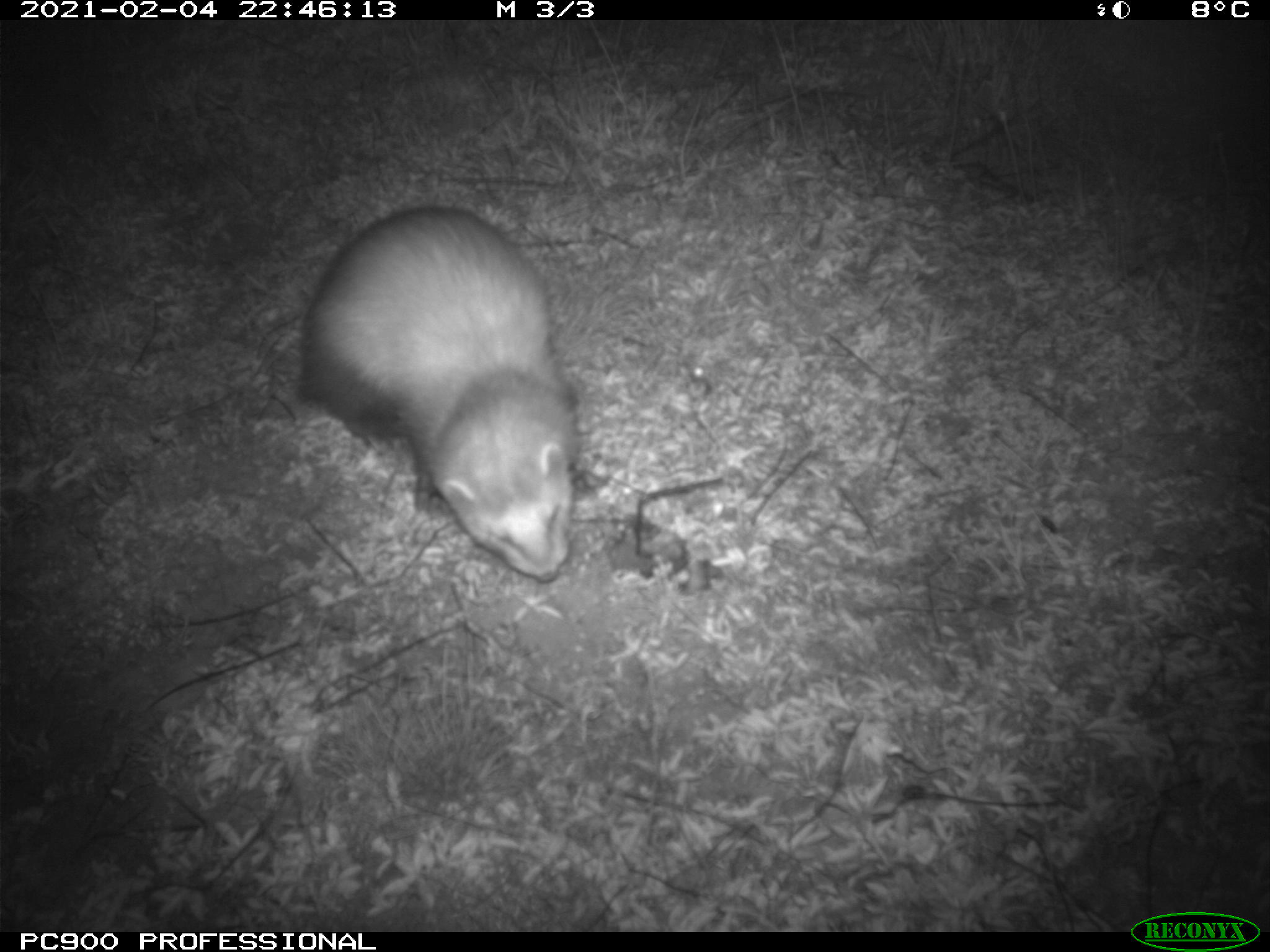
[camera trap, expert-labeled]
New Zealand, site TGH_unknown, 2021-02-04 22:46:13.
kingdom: Animalia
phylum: Chordata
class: Mammalia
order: Carnivora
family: Mustelidae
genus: Mustela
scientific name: Mustela furo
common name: ferret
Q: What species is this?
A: Ferret (Mustela furo).